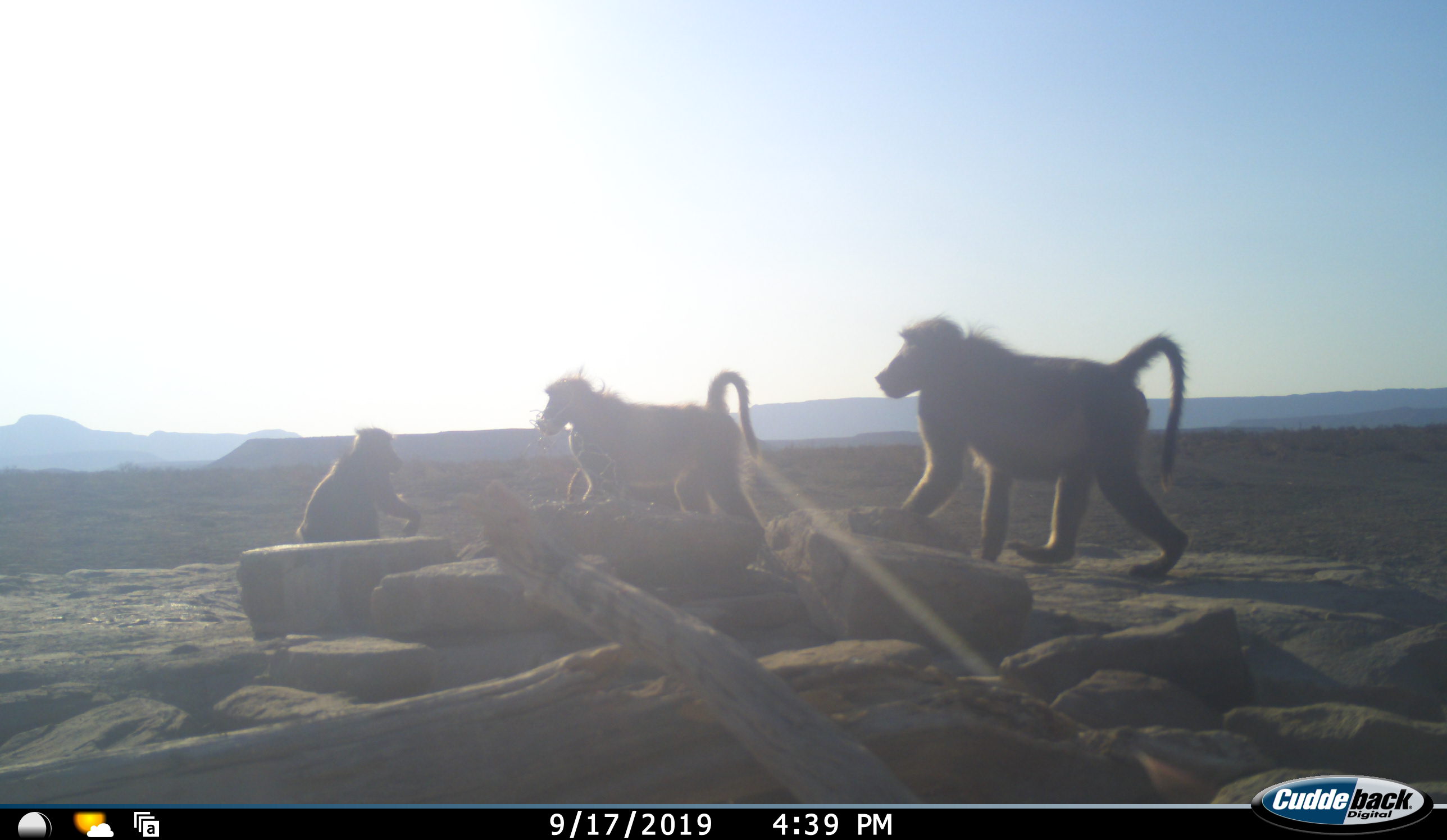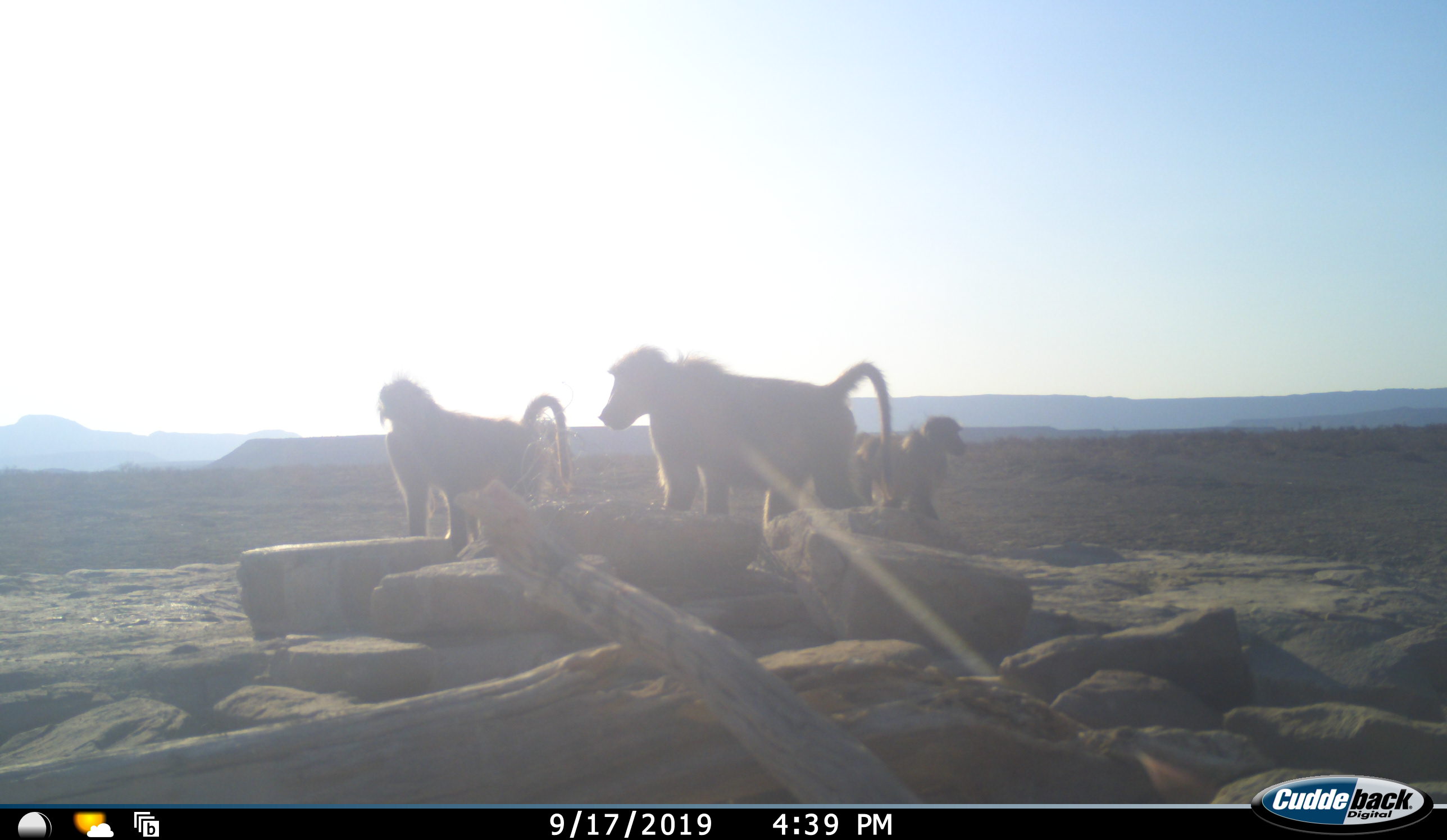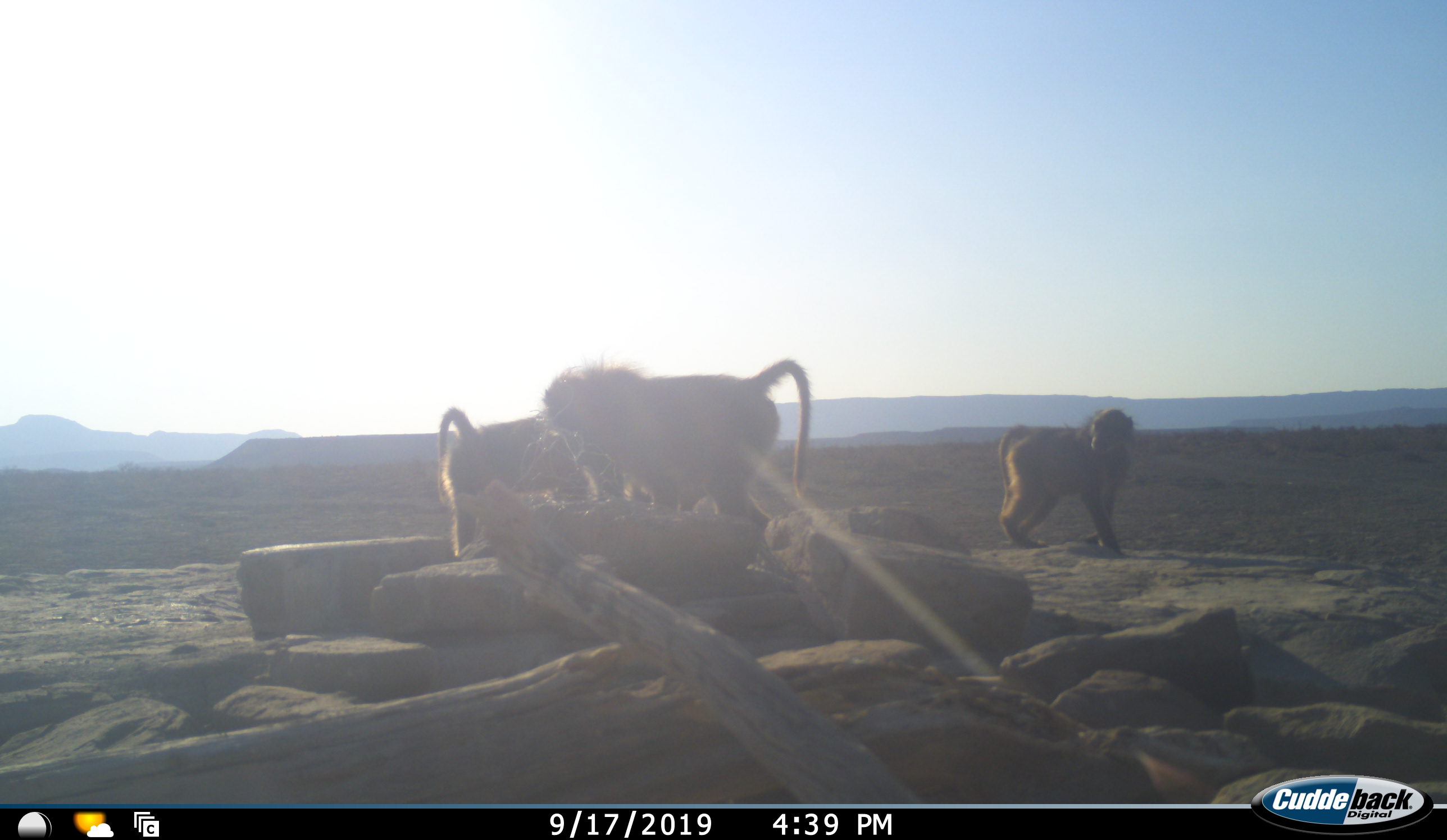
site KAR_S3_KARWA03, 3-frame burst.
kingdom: Animalia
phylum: Chordata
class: Mammalia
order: Primates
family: Cercopithecidae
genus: Papio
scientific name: Papio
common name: baboon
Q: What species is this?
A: Baboon (Papio).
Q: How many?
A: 3.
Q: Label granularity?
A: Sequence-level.